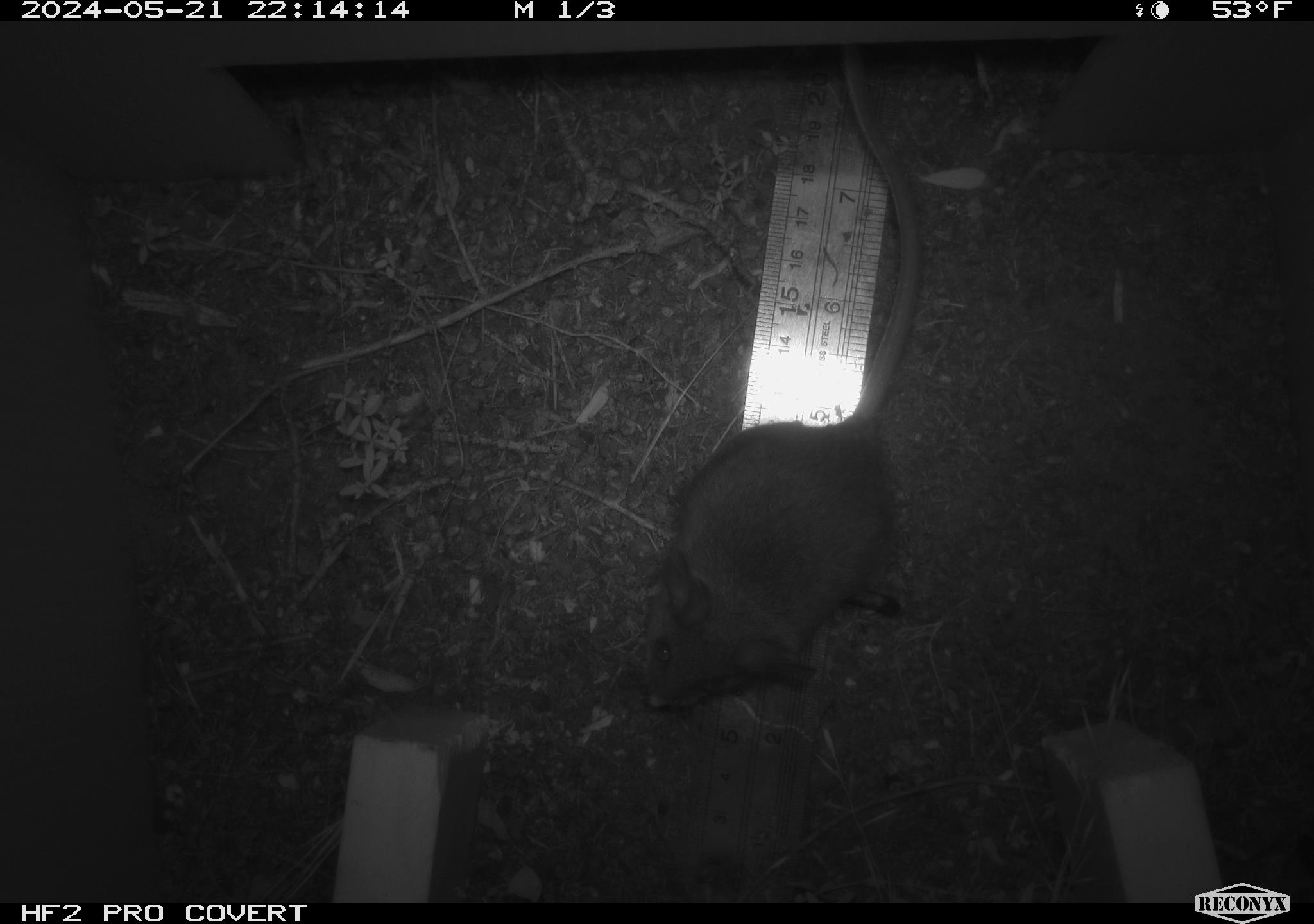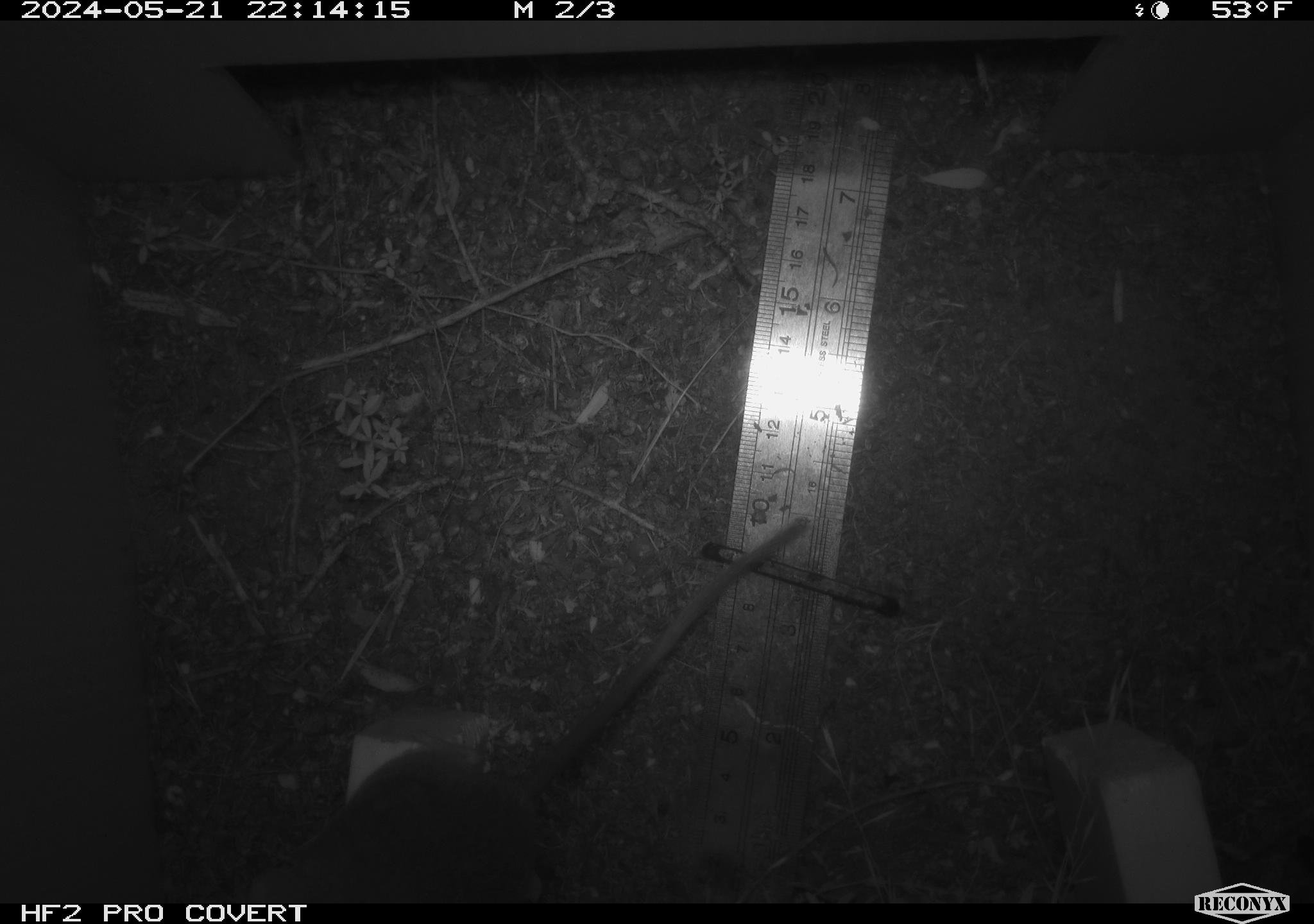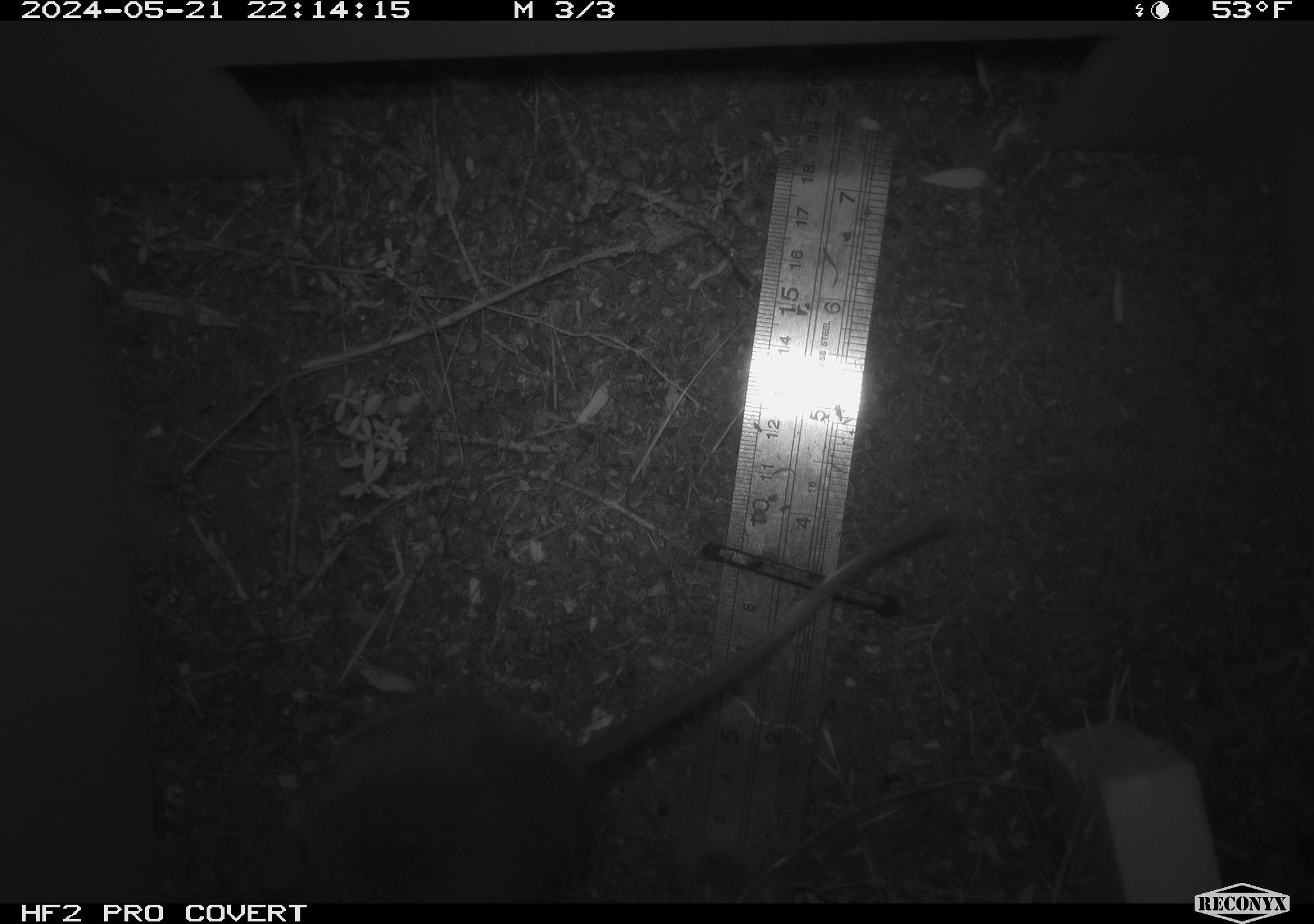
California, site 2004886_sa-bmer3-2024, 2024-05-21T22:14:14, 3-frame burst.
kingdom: Animalia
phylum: Chordata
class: Mammalia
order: Rodentia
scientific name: Rodentia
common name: mouse species